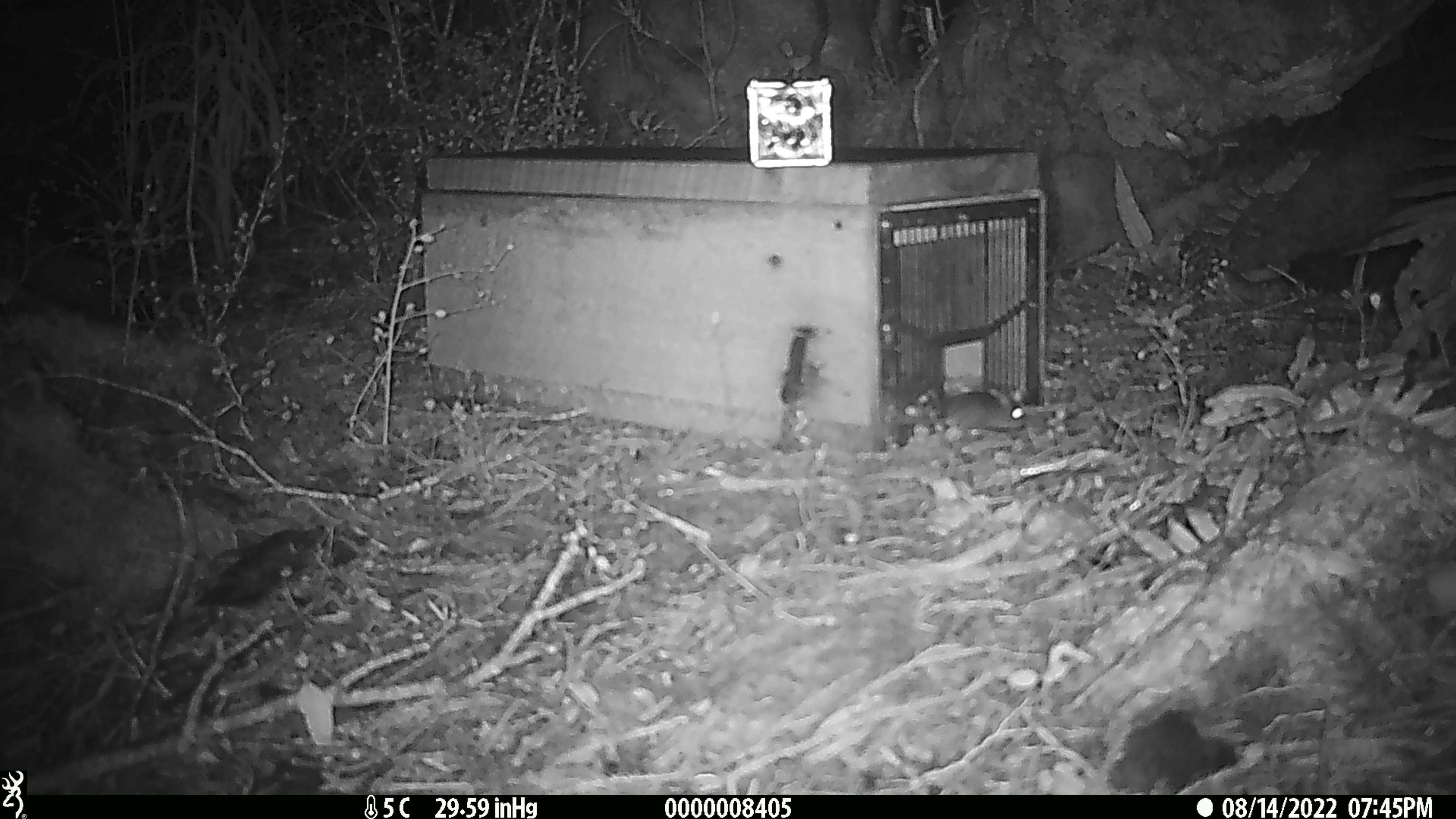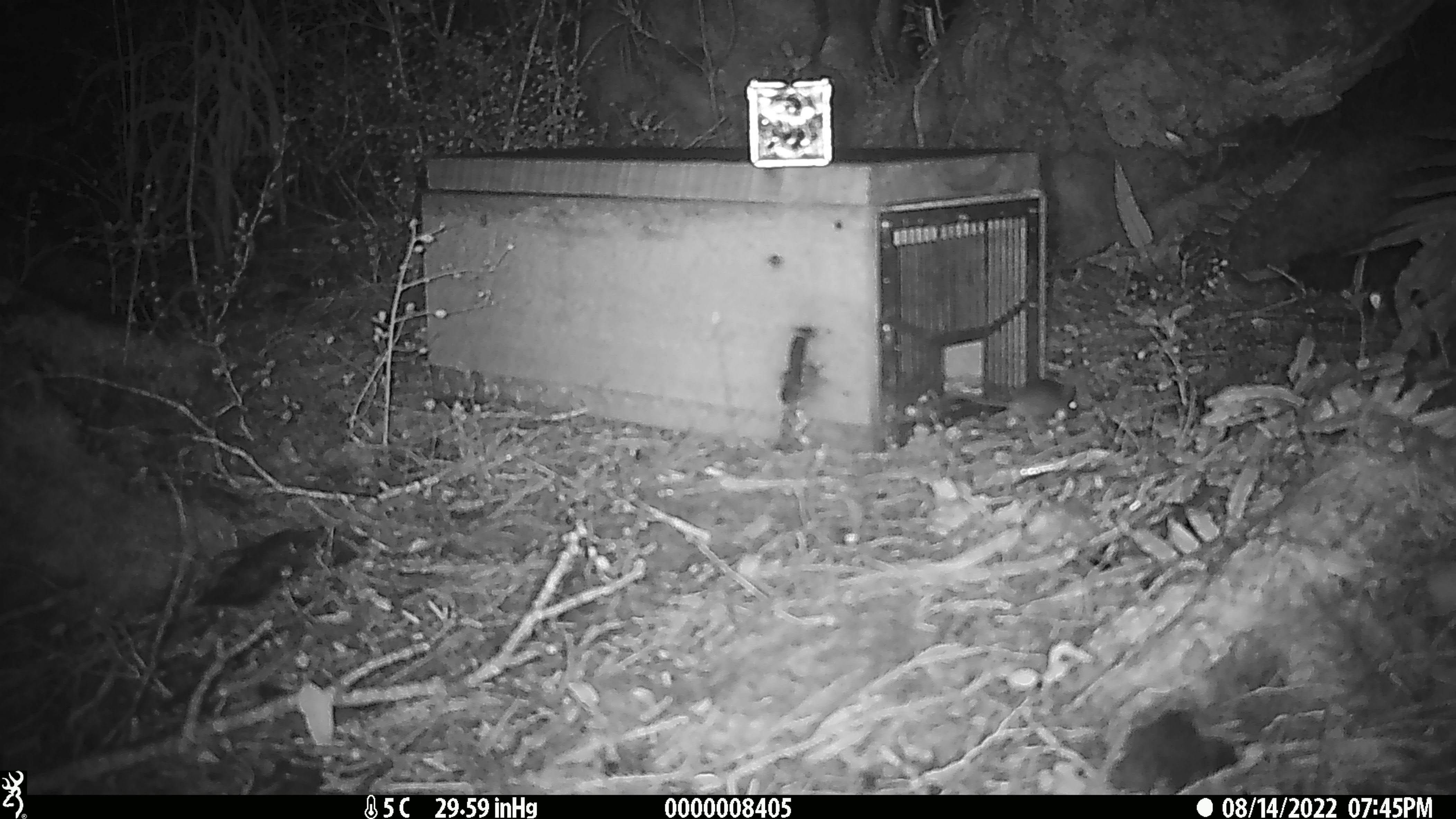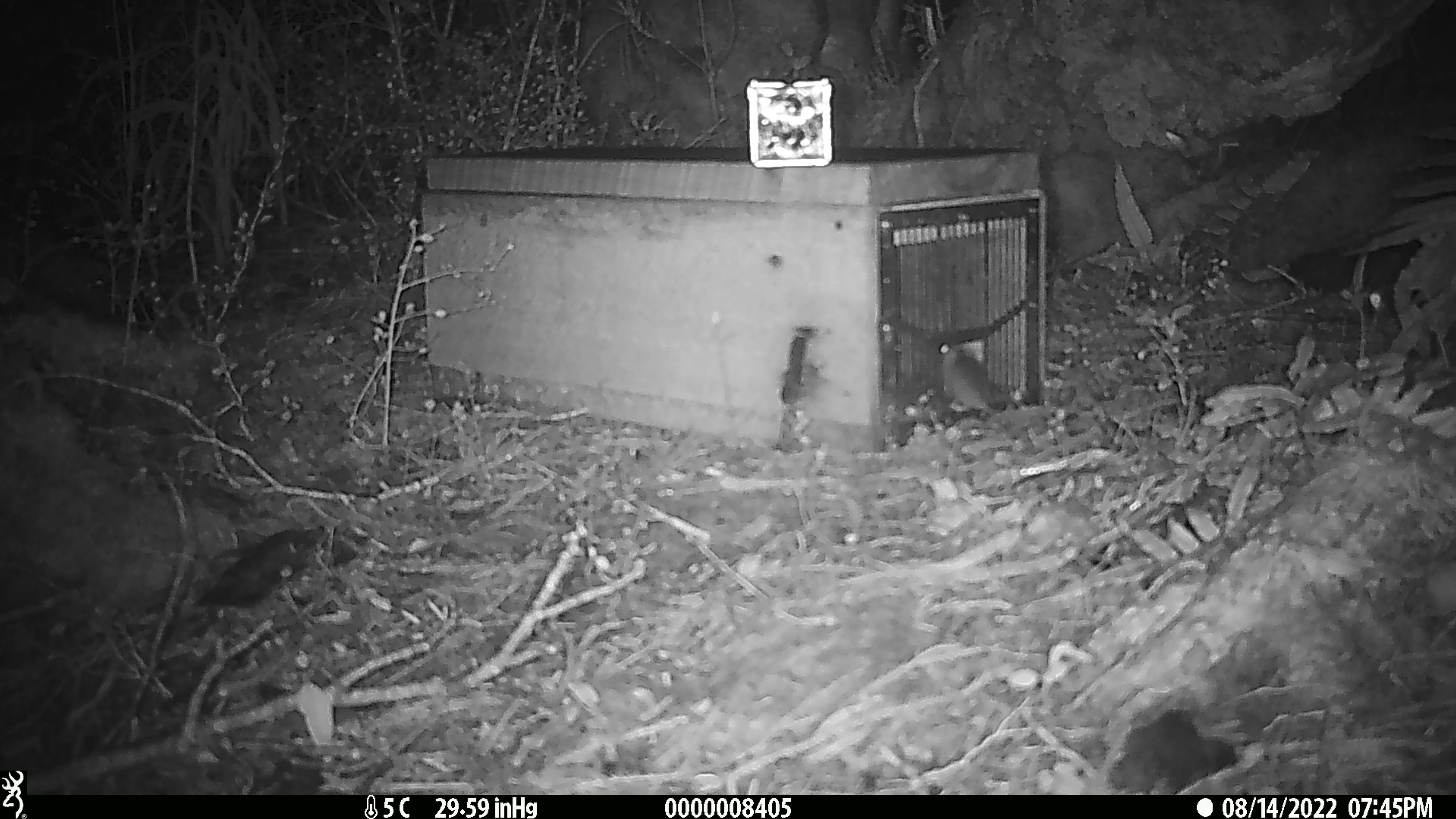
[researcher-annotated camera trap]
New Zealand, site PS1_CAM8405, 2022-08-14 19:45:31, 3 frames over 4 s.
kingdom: Animalia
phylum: Chordata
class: Mammalia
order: Rodentia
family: Muridae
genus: Mus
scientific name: Mus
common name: mouse